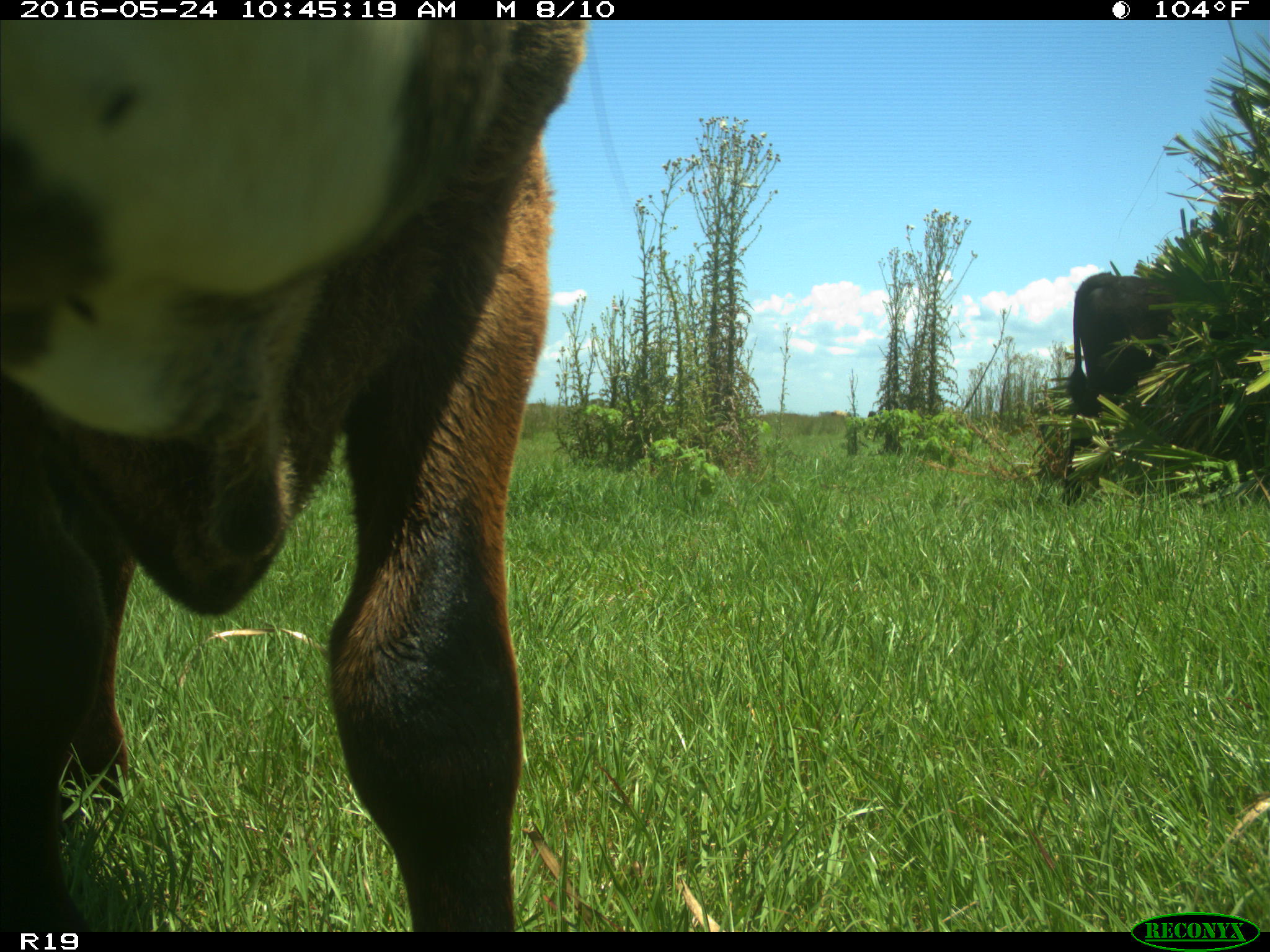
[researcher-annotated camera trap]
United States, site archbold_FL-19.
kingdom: Animalia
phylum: Chordata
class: Mammalia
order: Artiodactyla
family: Bovidae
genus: Bos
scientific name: Bos taurus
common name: domestic cow